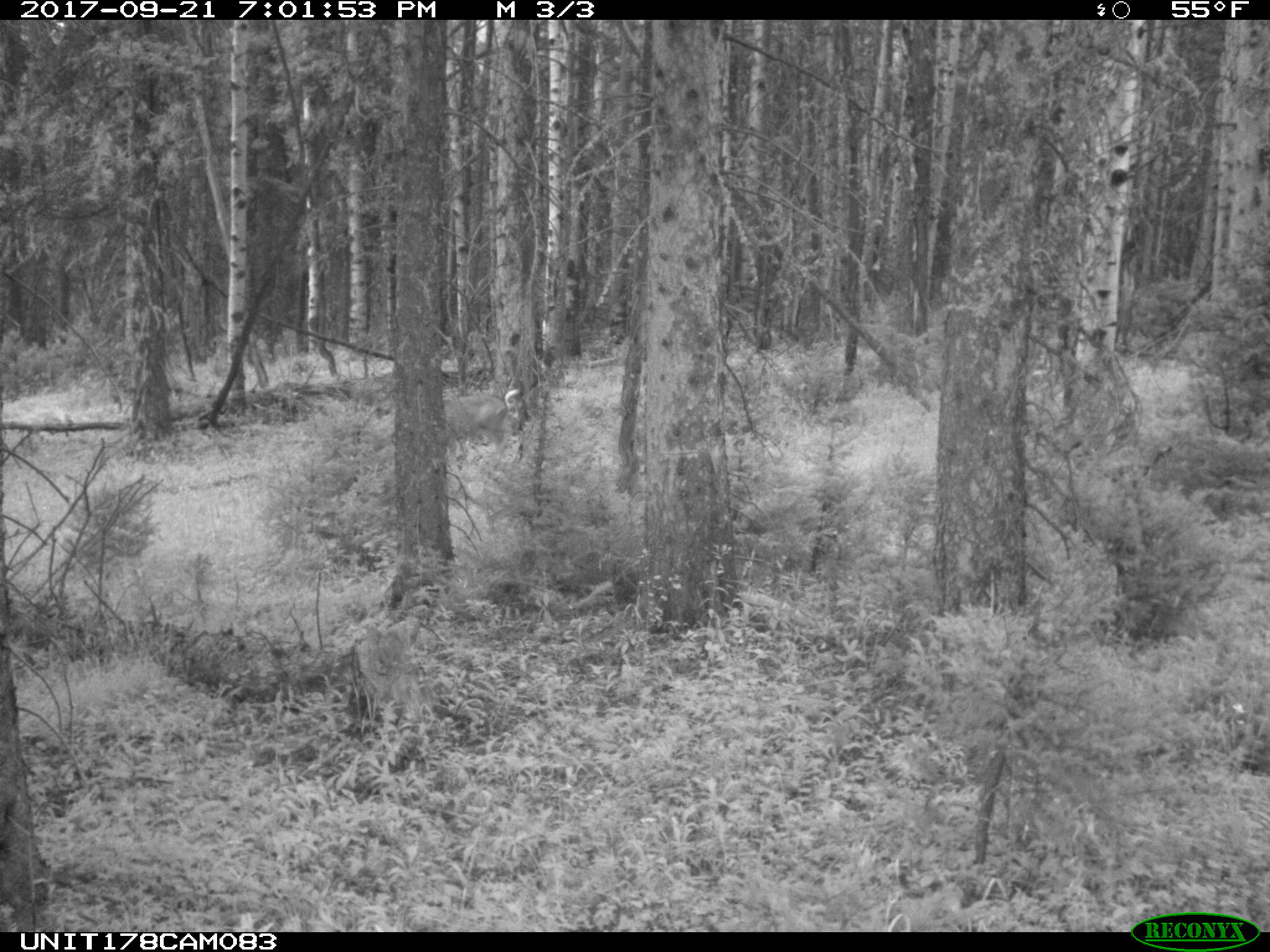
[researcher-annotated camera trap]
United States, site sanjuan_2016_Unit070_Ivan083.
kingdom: Animalia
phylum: Chordata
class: Mammalia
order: Artiodactyla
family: Cervidae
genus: Odocoileus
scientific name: Odocoileus hemionus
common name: mule deer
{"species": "Odocoileus hemionus (mule deer)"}